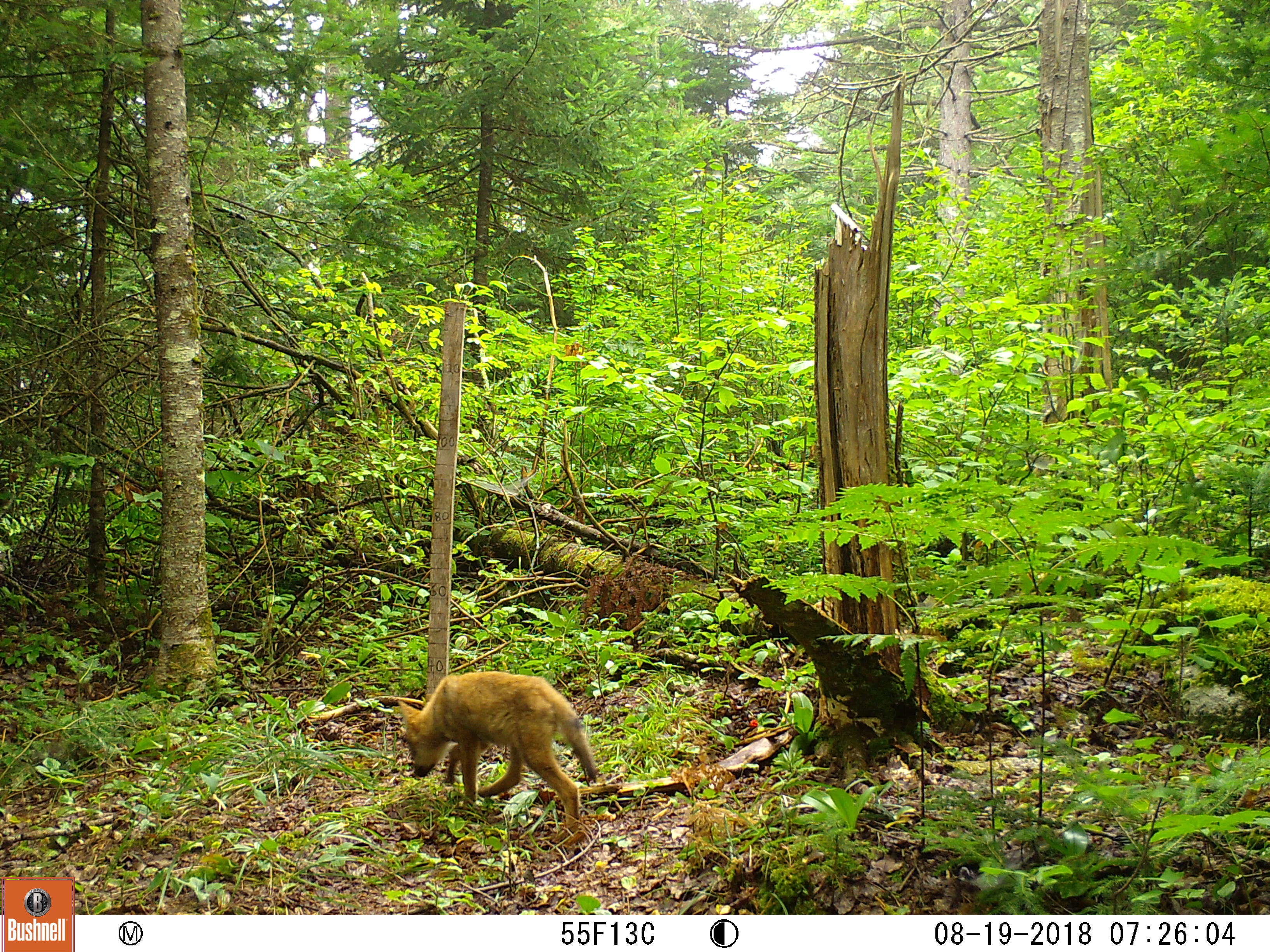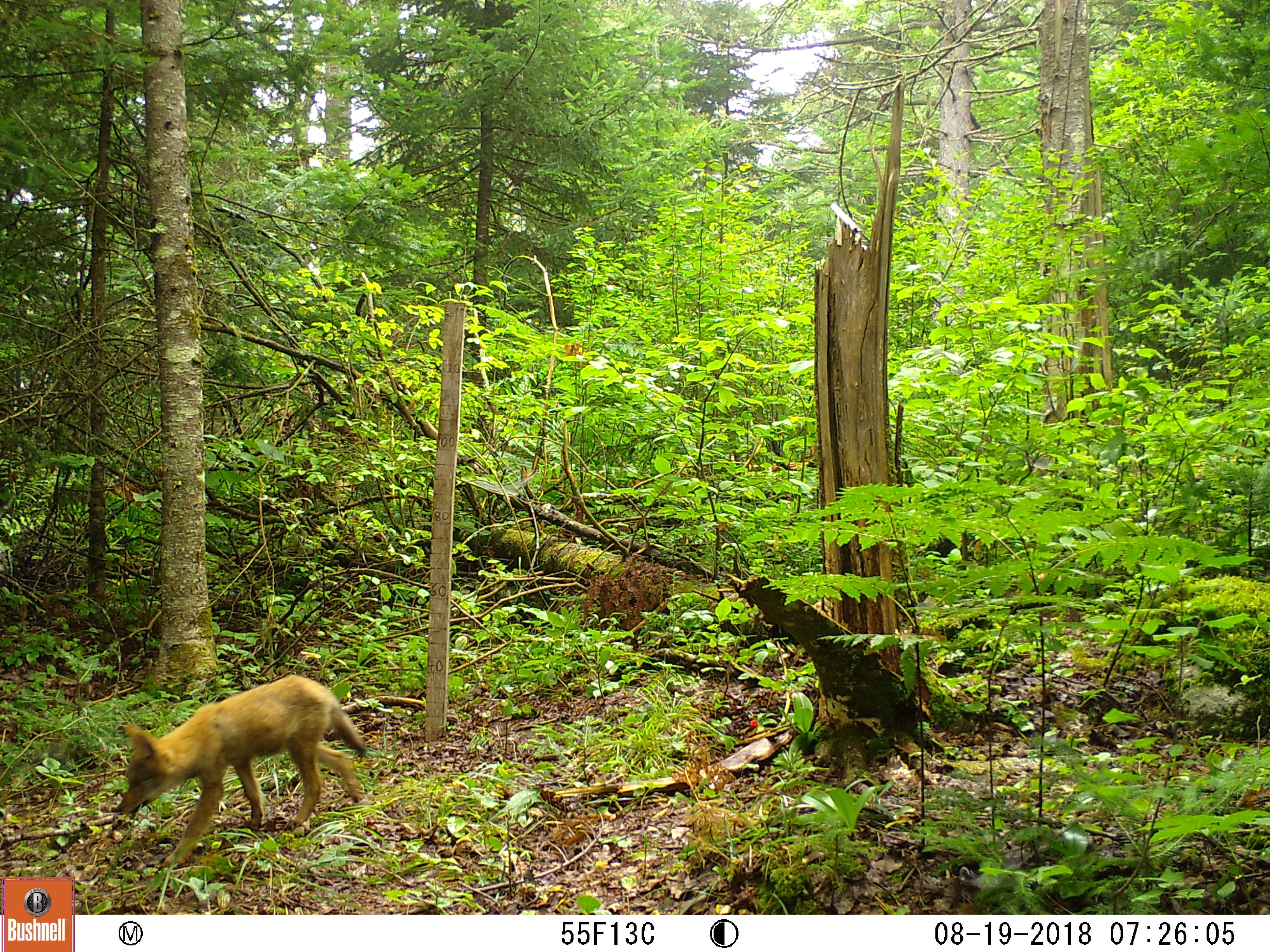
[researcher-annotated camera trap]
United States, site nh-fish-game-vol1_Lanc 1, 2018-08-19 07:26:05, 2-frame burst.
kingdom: Animalia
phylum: Chordata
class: Mammalia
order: Carnivora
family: Canidae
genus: Canis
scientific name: Canis latrans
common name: coyote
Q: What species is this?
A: Coyote (Canis latrans).